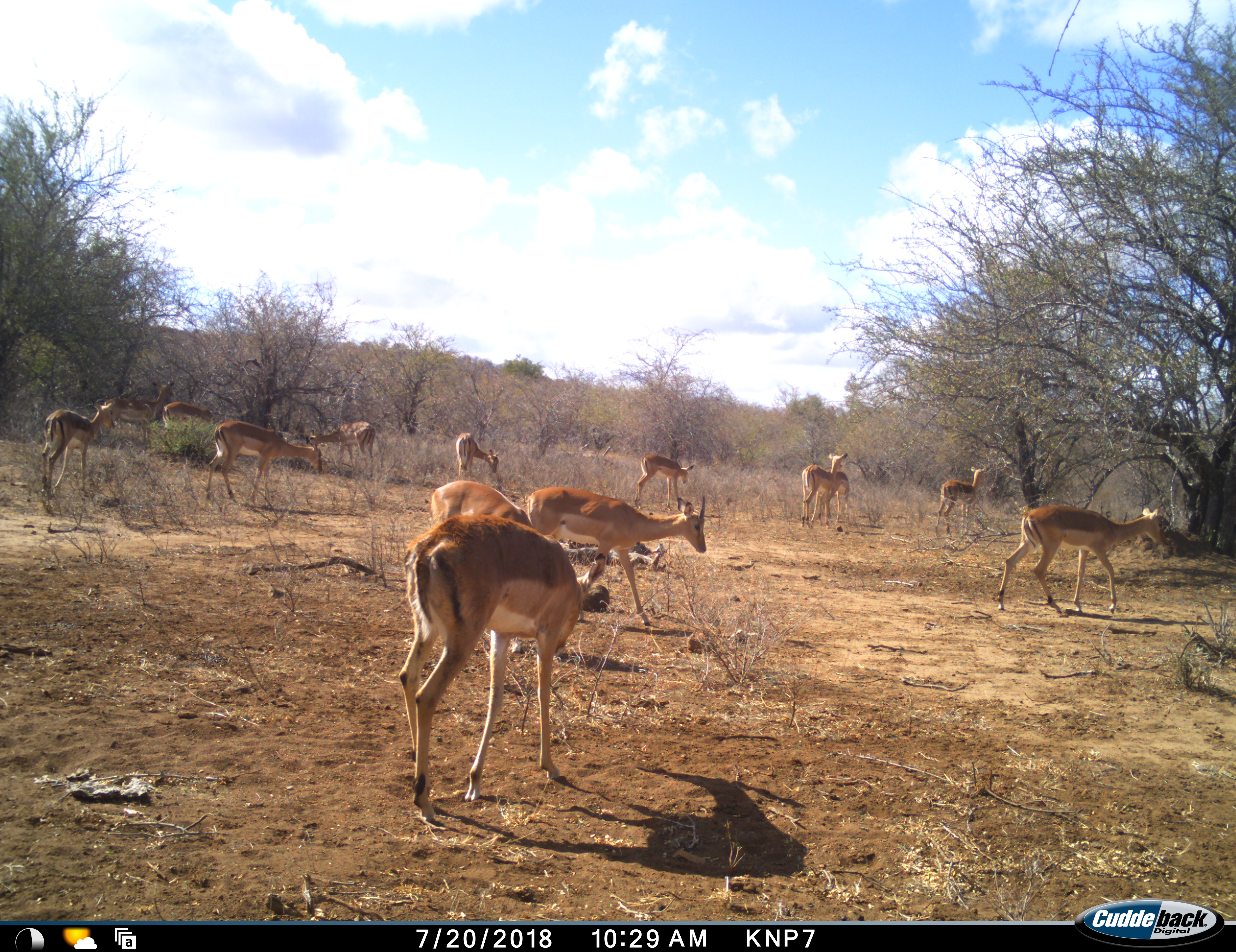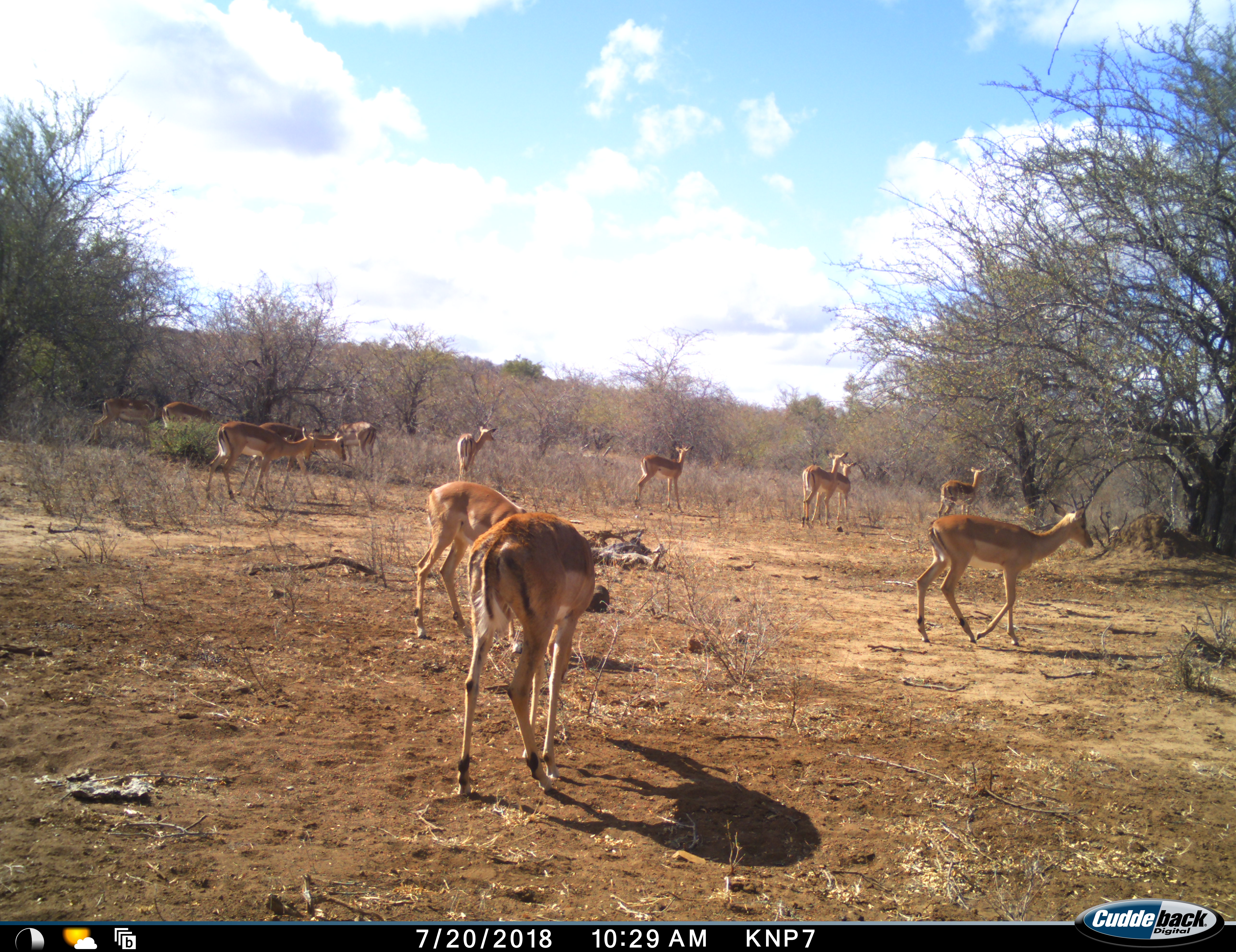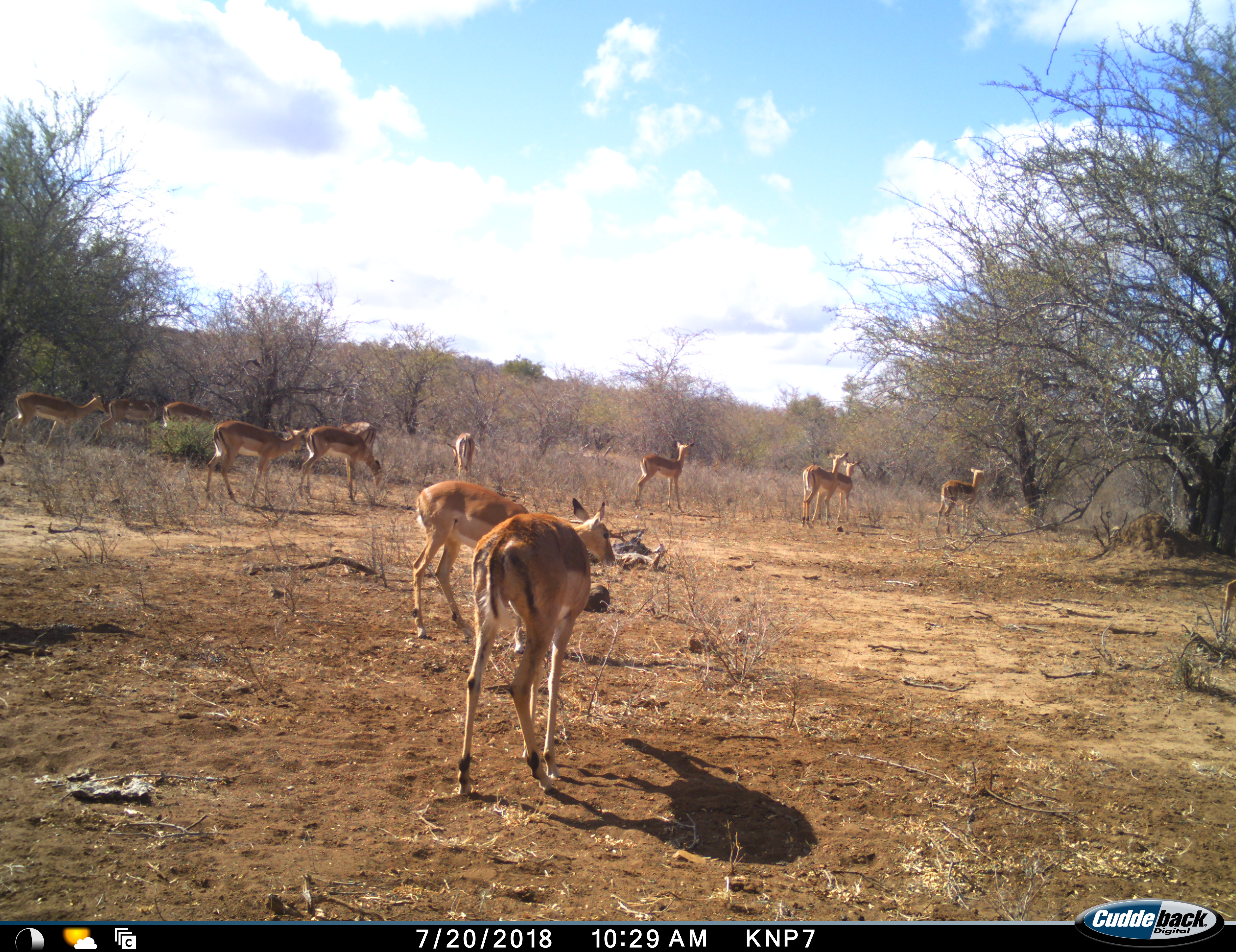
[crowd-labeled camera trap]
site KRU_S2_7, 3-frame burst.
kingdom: Animalia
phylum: Chordata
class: Mammalia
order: Artiodactyla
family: Bovidae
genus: Aepyceros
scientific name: Aepyceros melampus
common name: impala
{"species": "impala (Aepyceros melampus)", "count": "11-50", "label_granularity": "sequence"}